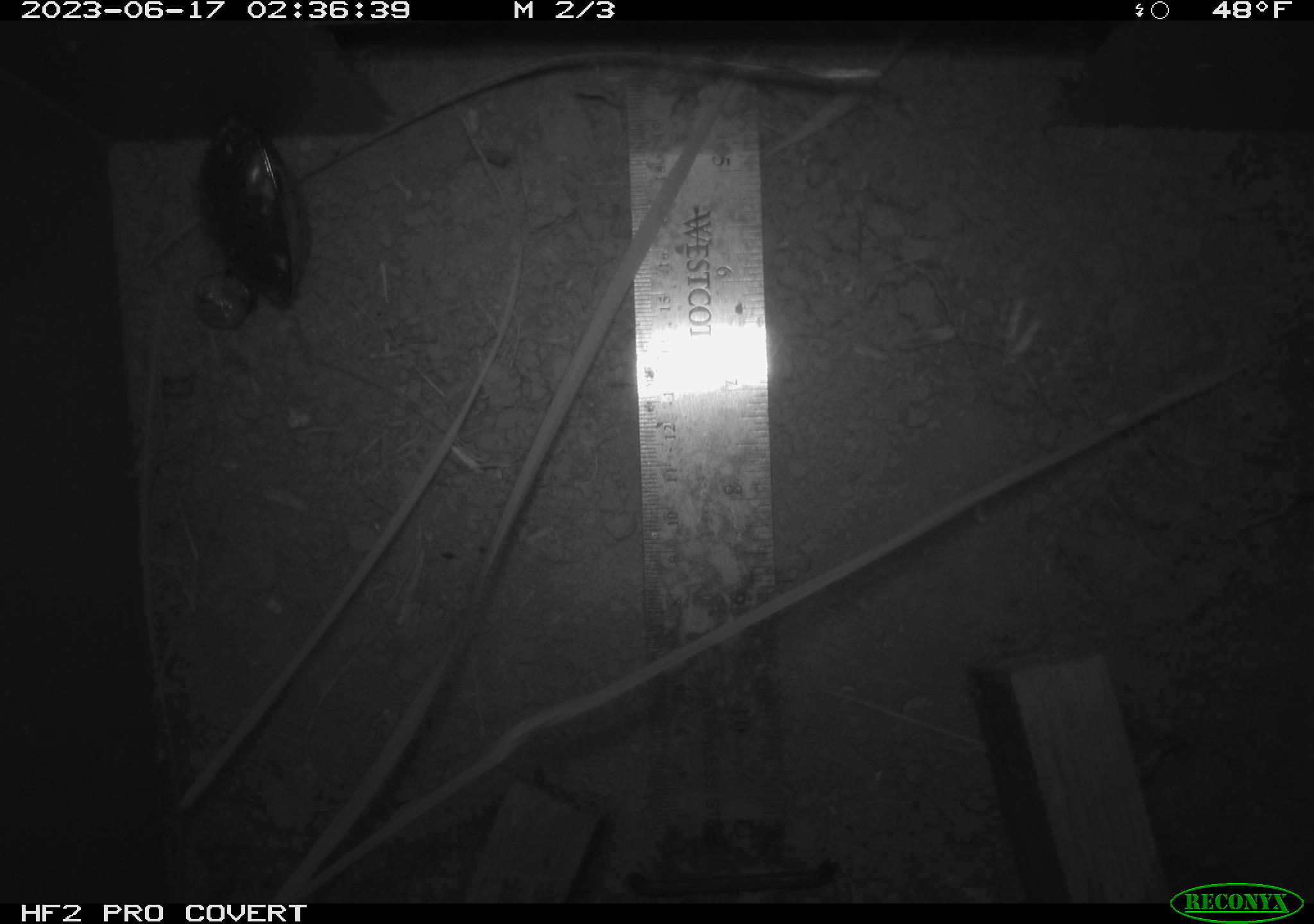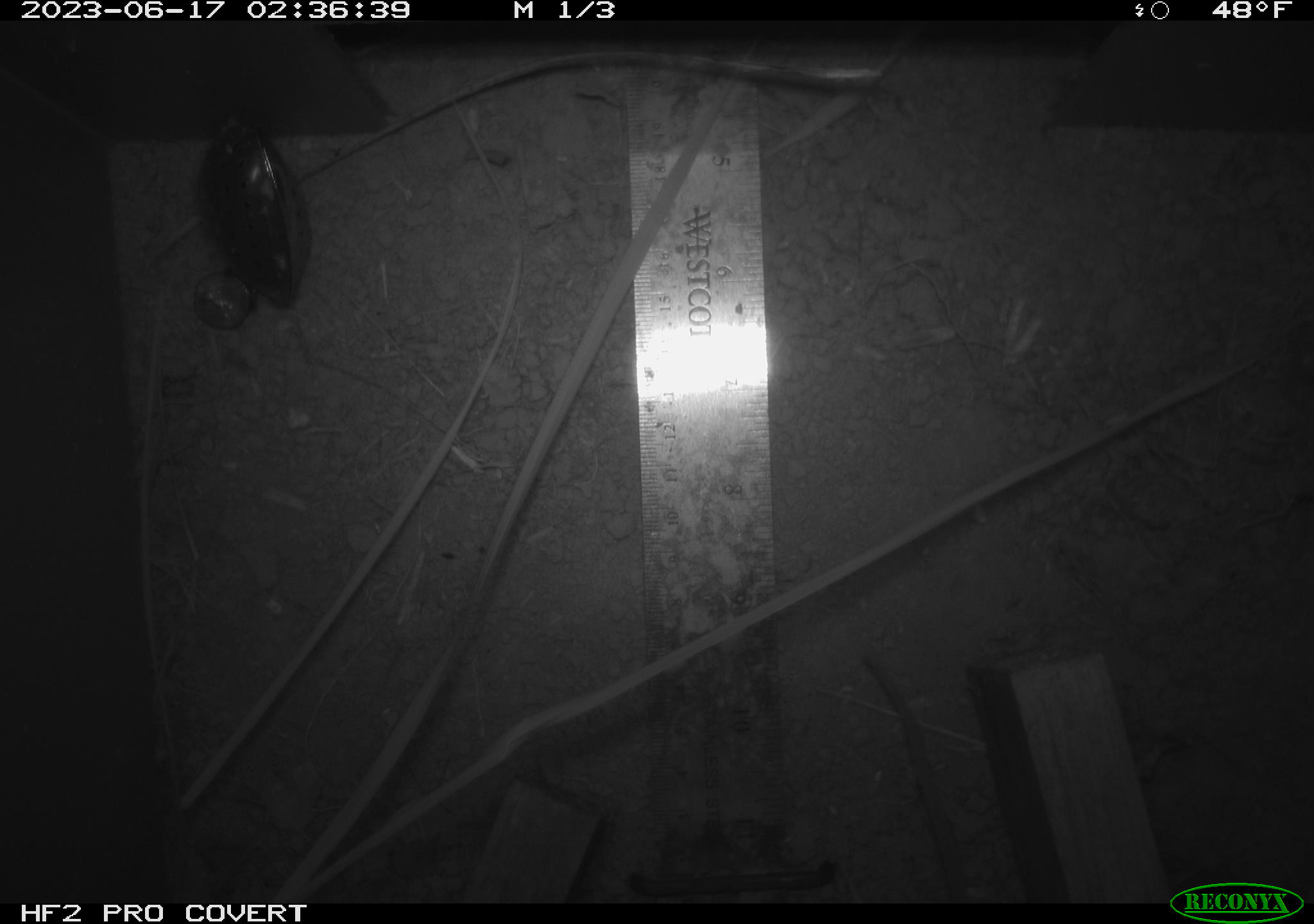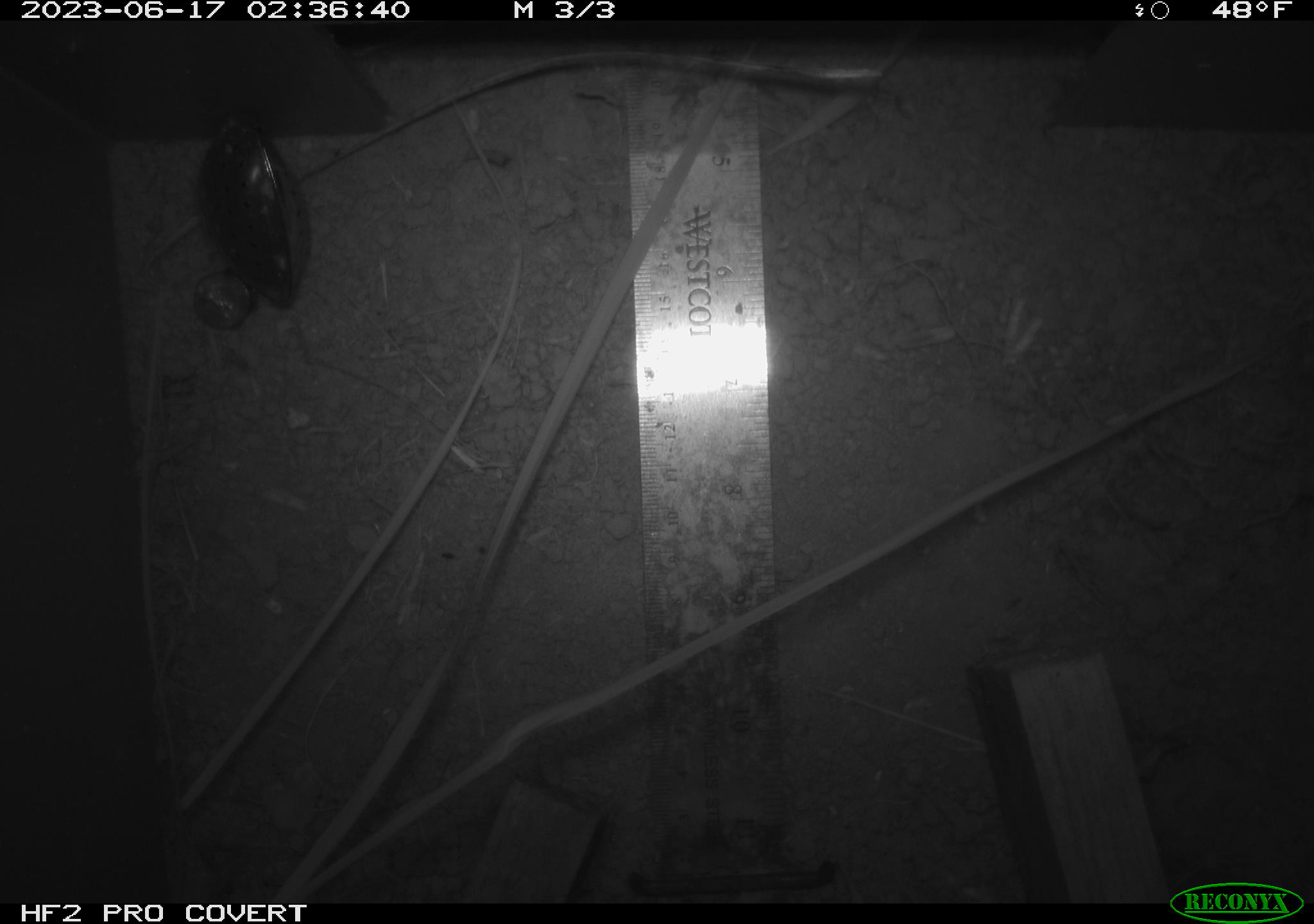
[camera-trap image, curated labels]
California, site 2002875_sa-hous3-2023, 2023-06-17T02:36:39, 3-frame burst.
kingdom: Animalia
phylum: Chordata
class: Mammalia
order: Rodentia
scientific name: Rodentia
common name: mouse species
Mouse species (Rodentia).